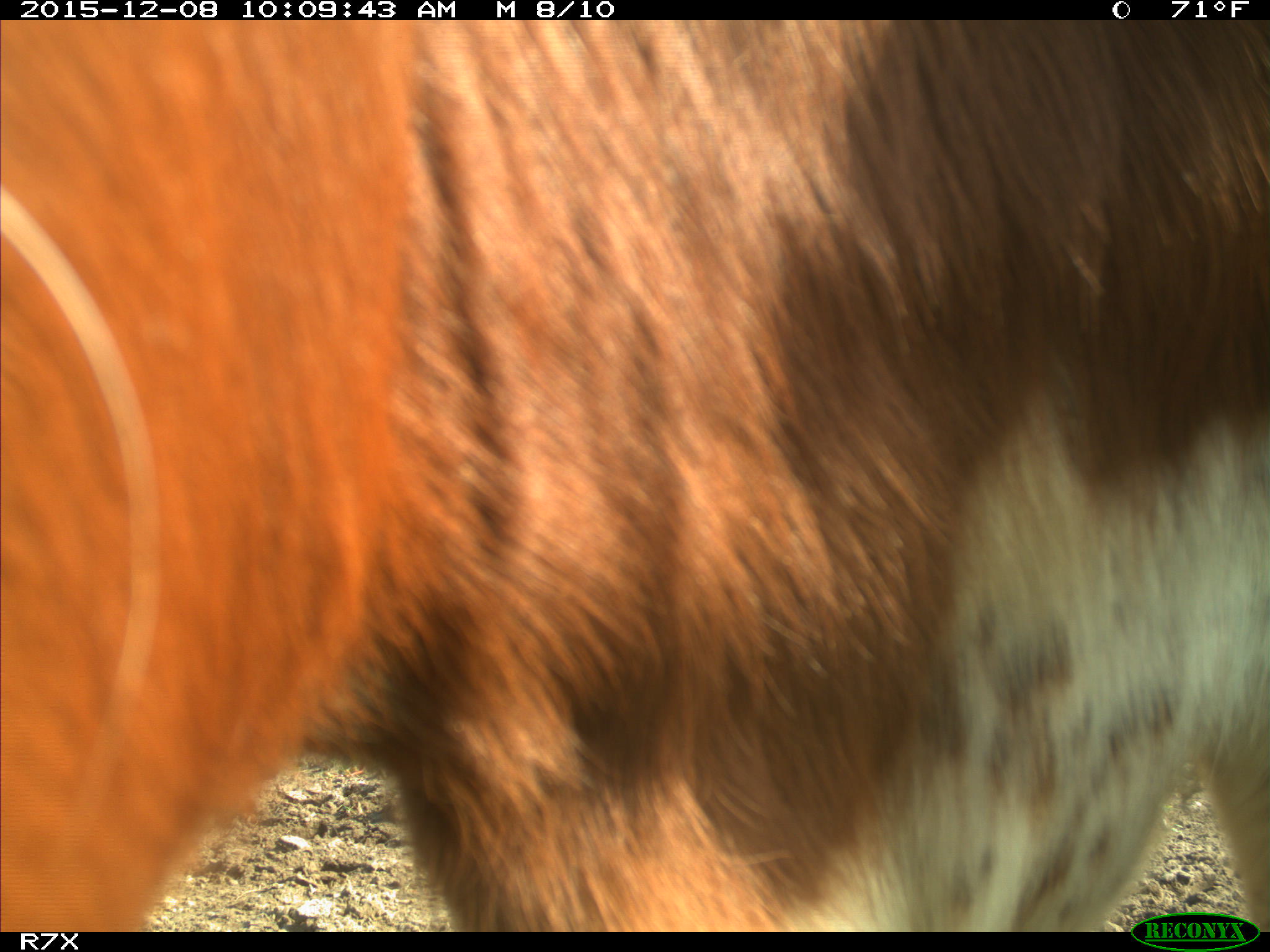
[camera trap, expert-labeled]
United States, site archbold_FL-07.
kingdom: Animalia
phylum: Chordata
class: Mammalia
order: Artiodactyla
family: Bovidae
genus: Bos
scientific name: Bos taurus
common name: domestic cow